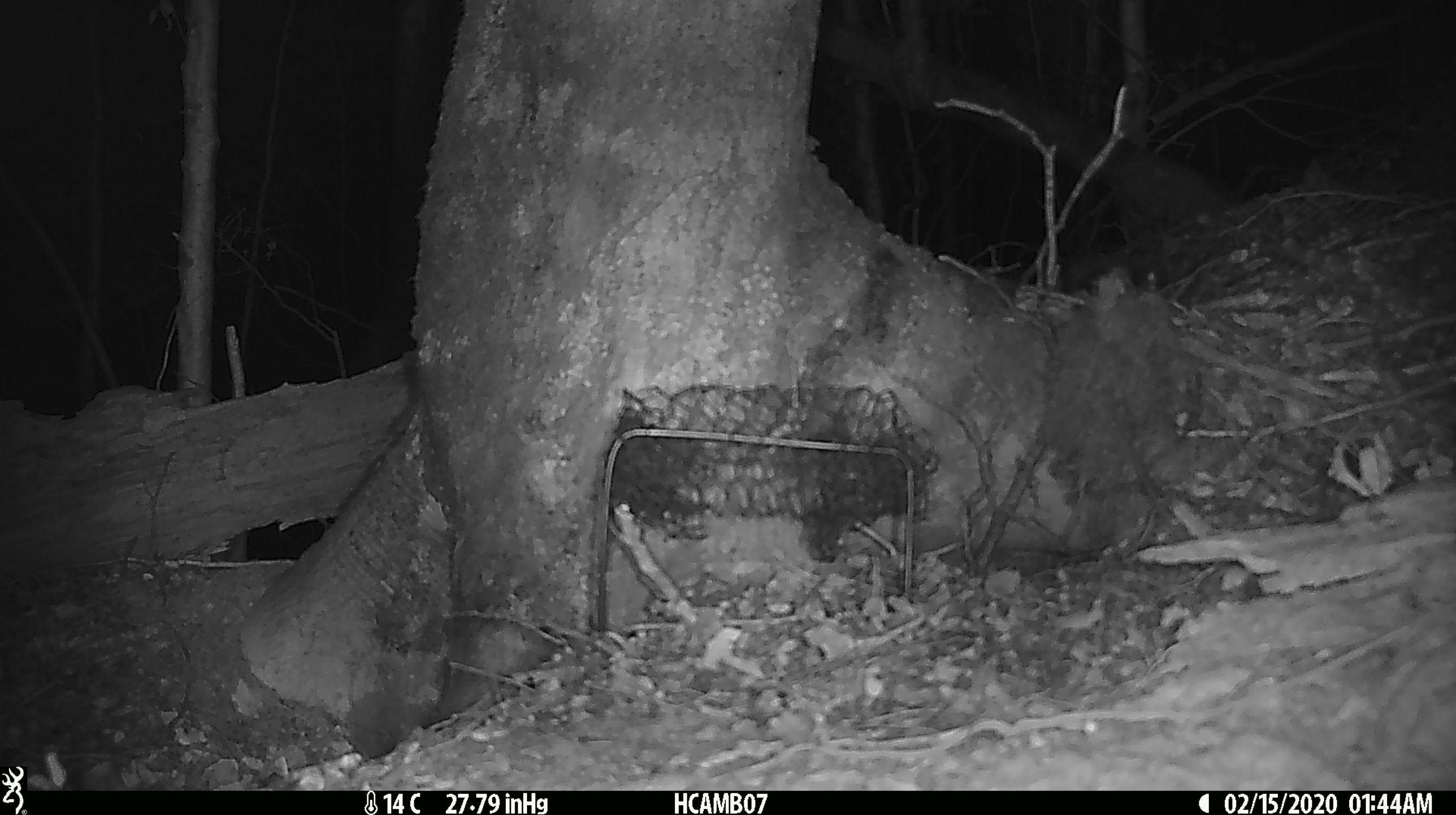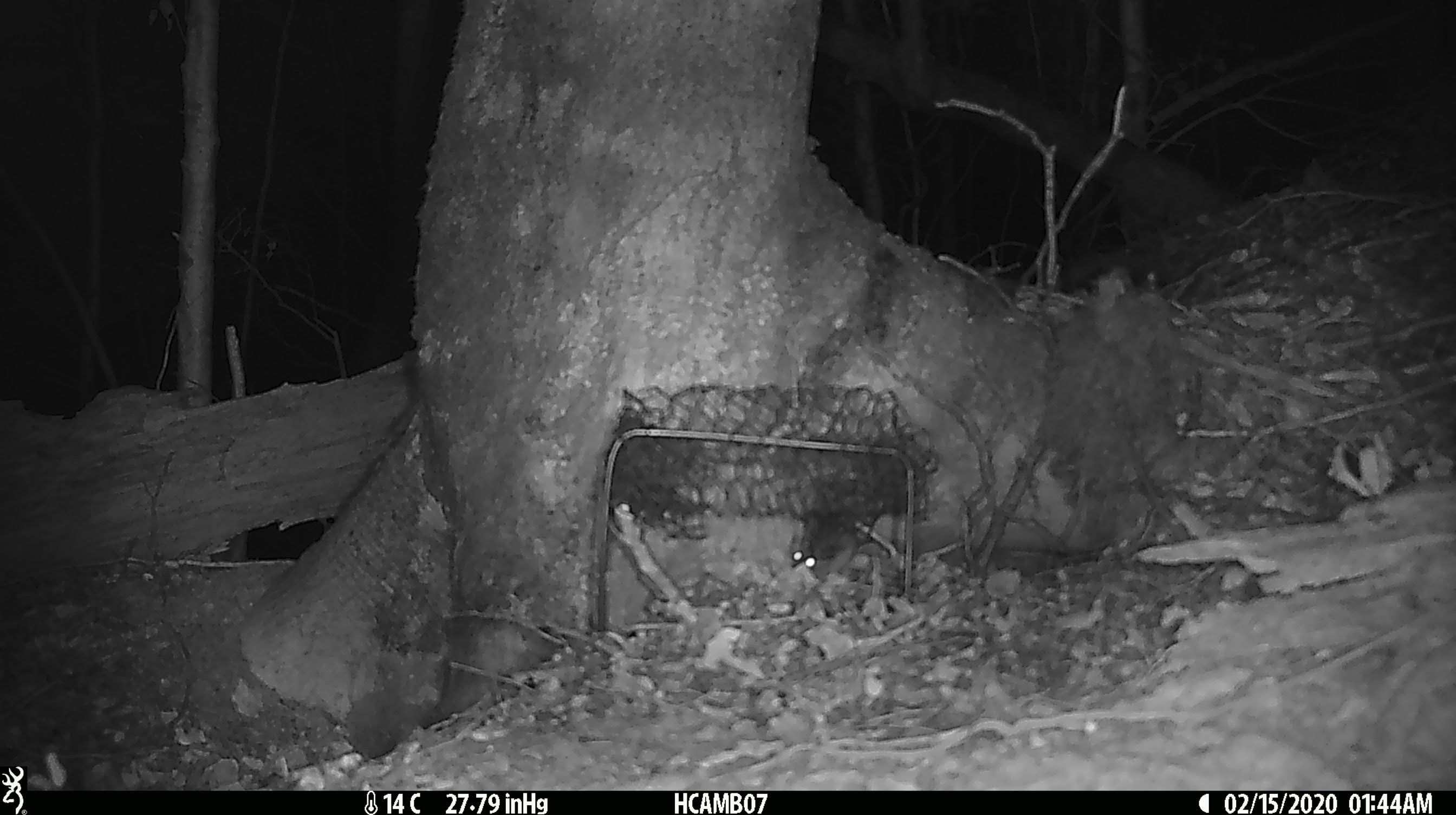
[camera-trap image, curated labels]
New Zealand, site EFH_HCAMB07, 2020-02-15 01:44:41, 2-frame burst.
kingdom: Animalia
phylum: Chordata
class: Mammalia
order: Rodentia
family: Muridae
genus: Mus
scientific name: Mus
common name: mouse